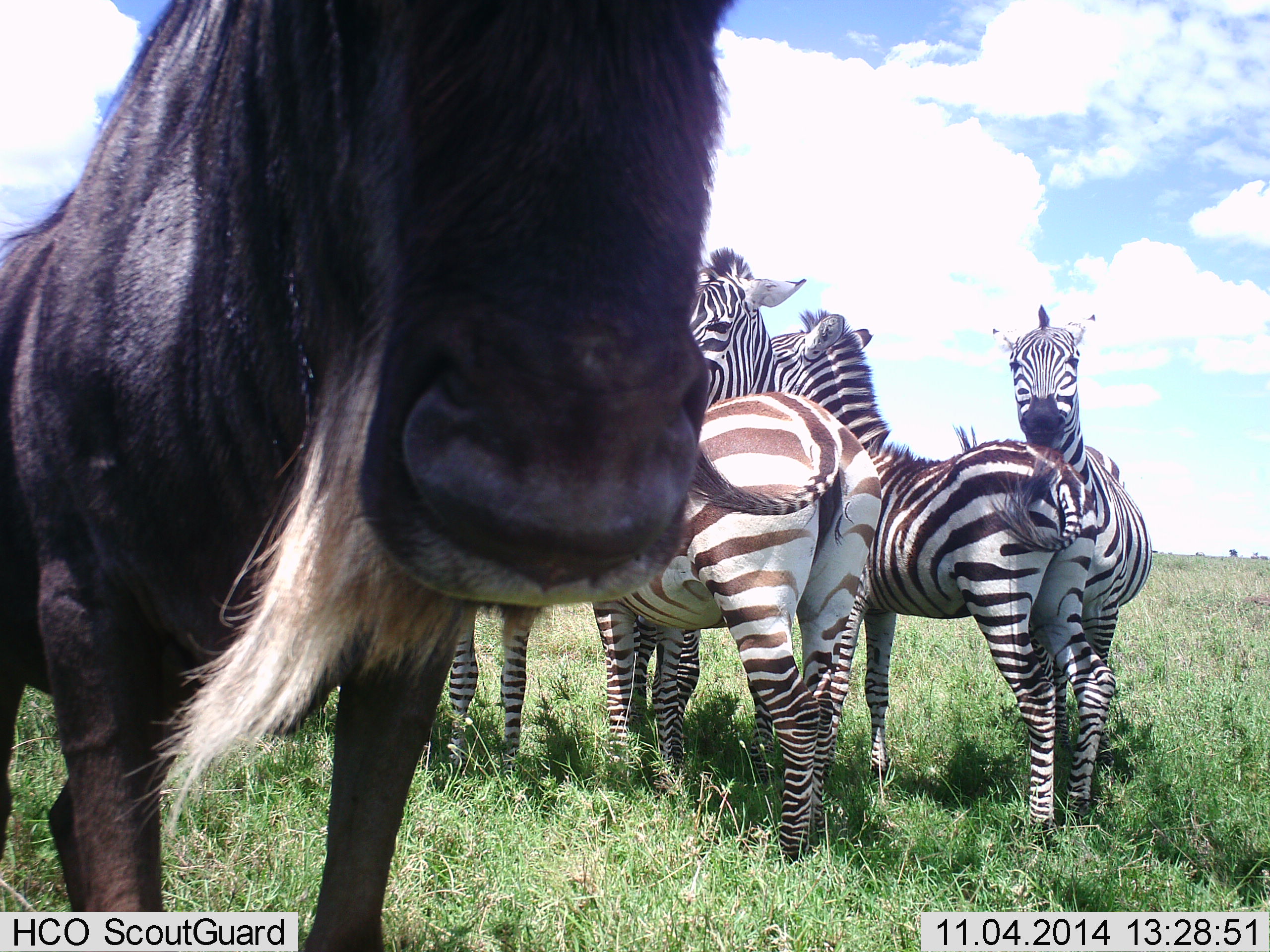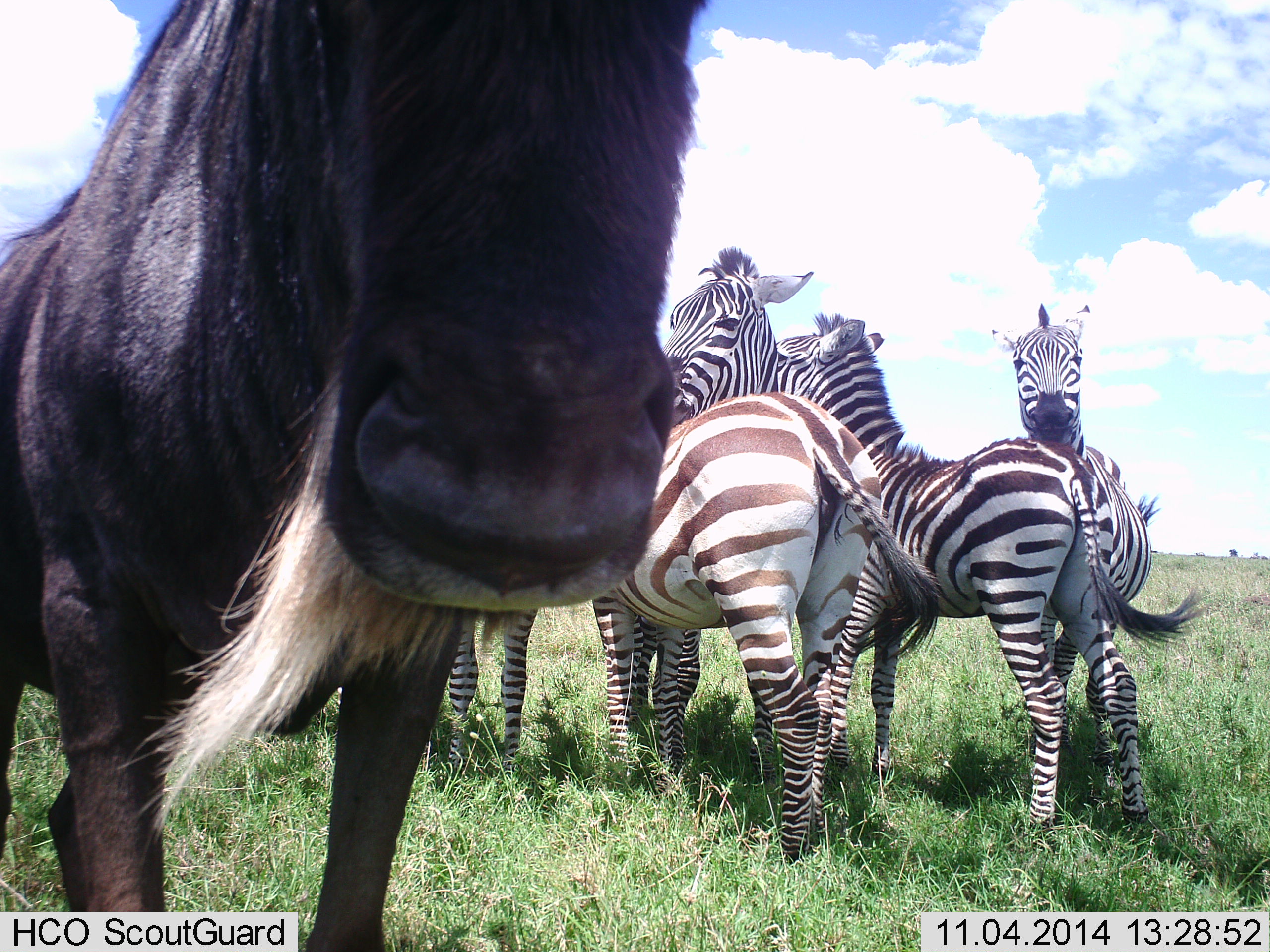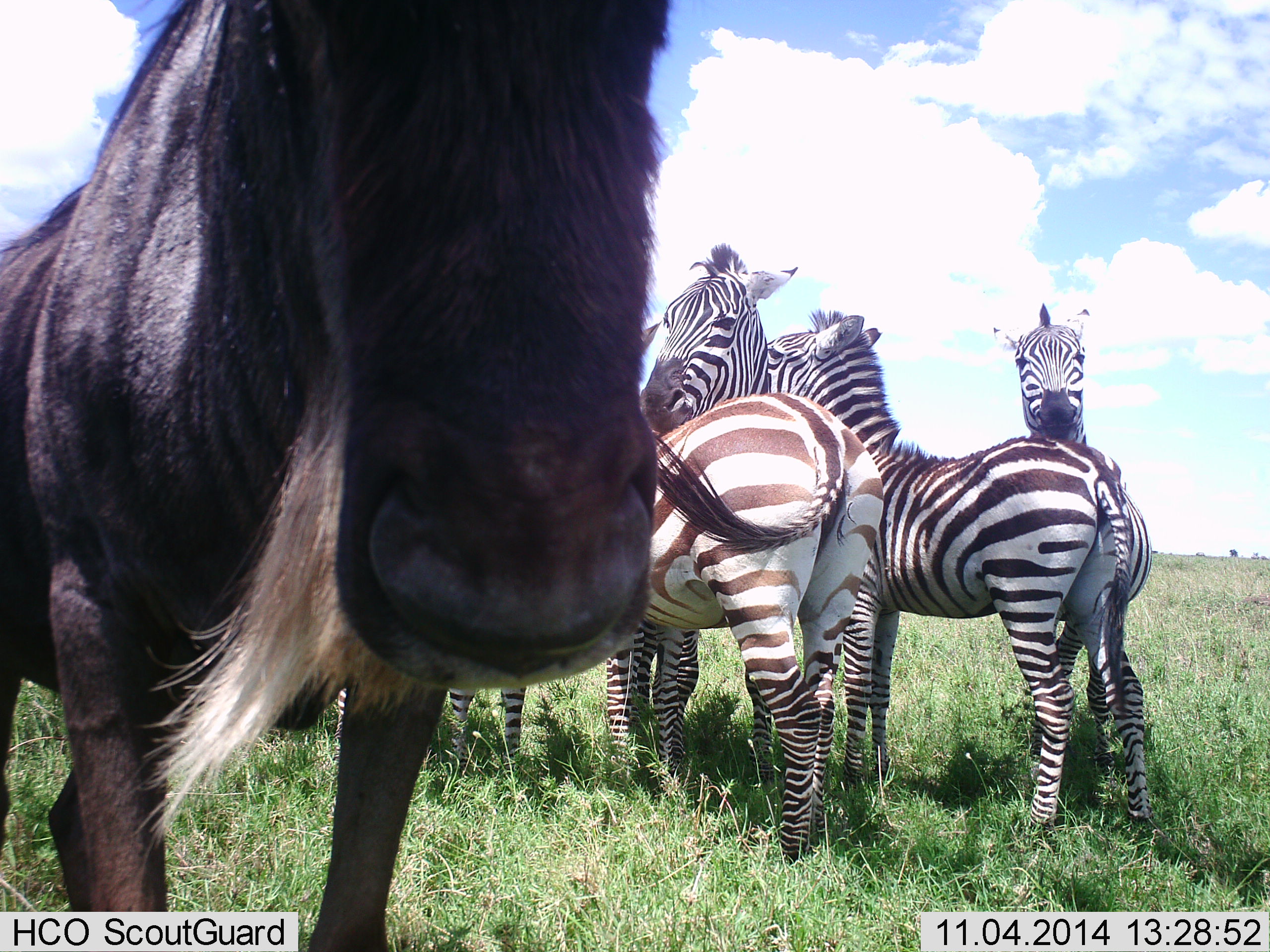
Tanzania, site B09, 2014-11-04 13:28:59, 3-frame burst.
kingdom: Animalia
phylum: Chordata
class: Mammalia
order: Artiodactyla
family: Bovidae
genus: Connochaetes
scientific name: Connochaetes taurinus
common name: blue wildebeest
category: wildebeest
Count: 1.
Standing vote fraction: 90%.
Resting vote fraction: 0%.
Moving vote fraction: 0%.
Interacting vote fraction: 20%.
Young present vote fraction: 0%.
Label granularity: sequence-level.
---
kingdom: Animalia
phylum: Chordata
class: Mammalia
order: Perissodactyla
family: Equidae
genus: Equus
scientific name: Equus quagga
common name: plains zebra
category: zebra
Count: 5.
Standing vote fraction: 100%.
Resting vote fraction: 0%.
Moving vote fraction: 0%.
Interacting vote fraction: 30%.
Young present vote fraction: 10%.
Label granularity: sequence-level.